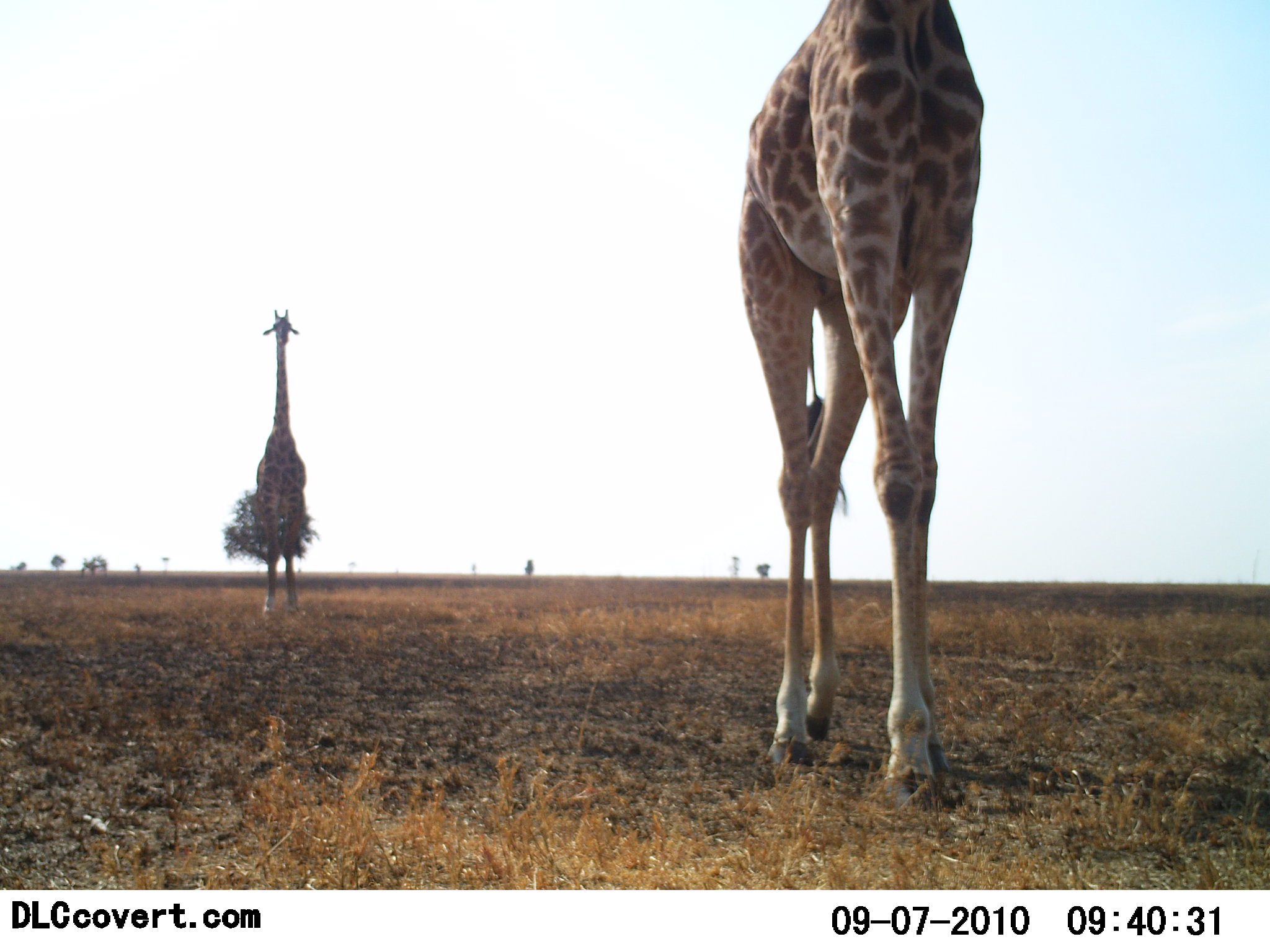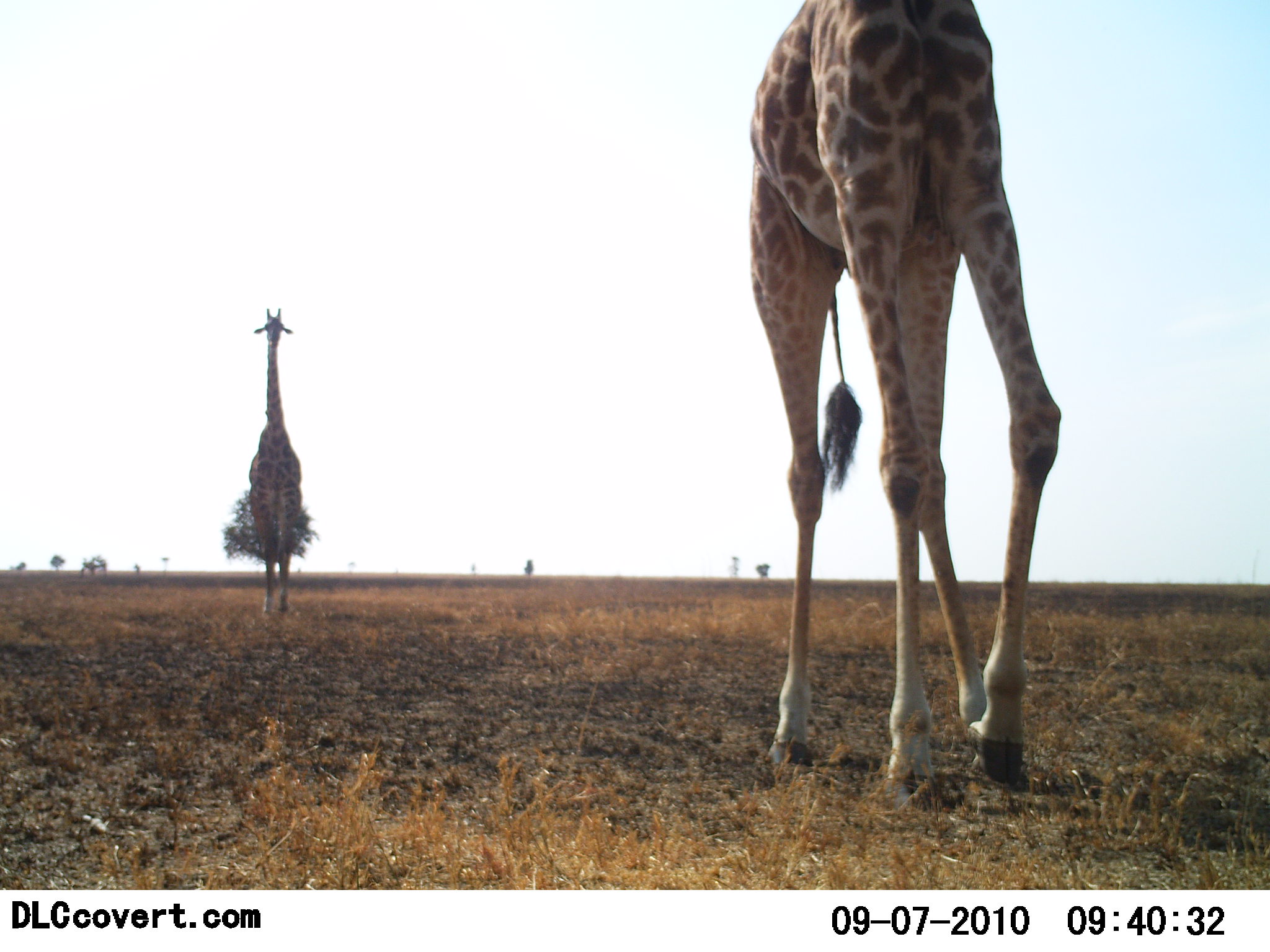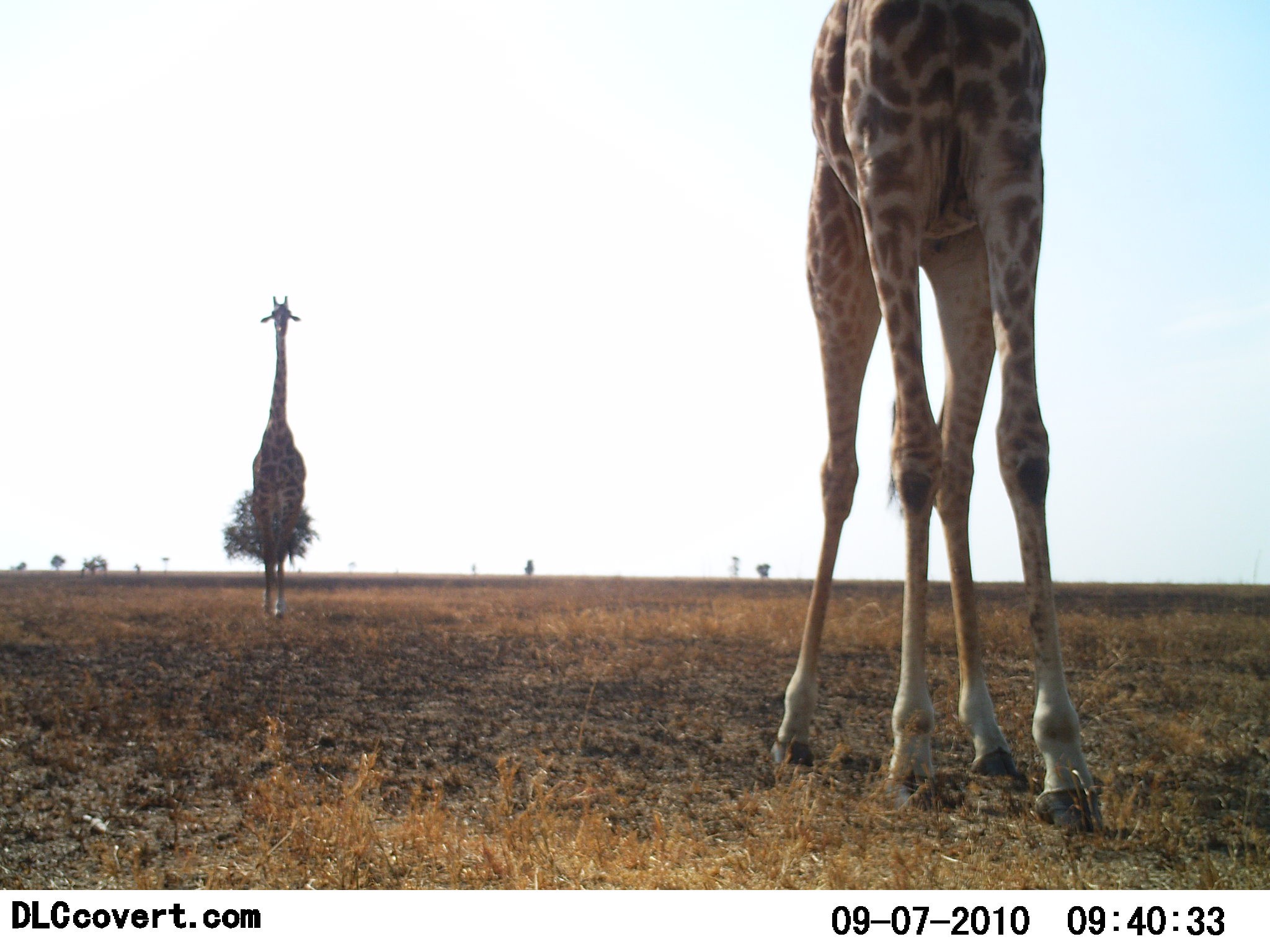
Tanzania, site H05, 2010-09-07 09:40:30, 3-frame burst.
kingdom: Animalia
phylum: Chordata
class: Mammalia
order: Artiodactyla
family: Giraffidae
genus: Giraffa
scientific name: Giraffa camelopardalis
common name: giraffe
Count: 2.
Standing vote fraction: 0%.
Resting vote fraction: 0%.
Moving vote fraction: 100%.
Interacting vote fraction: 0%.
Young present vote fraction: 0%.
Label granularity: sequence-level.